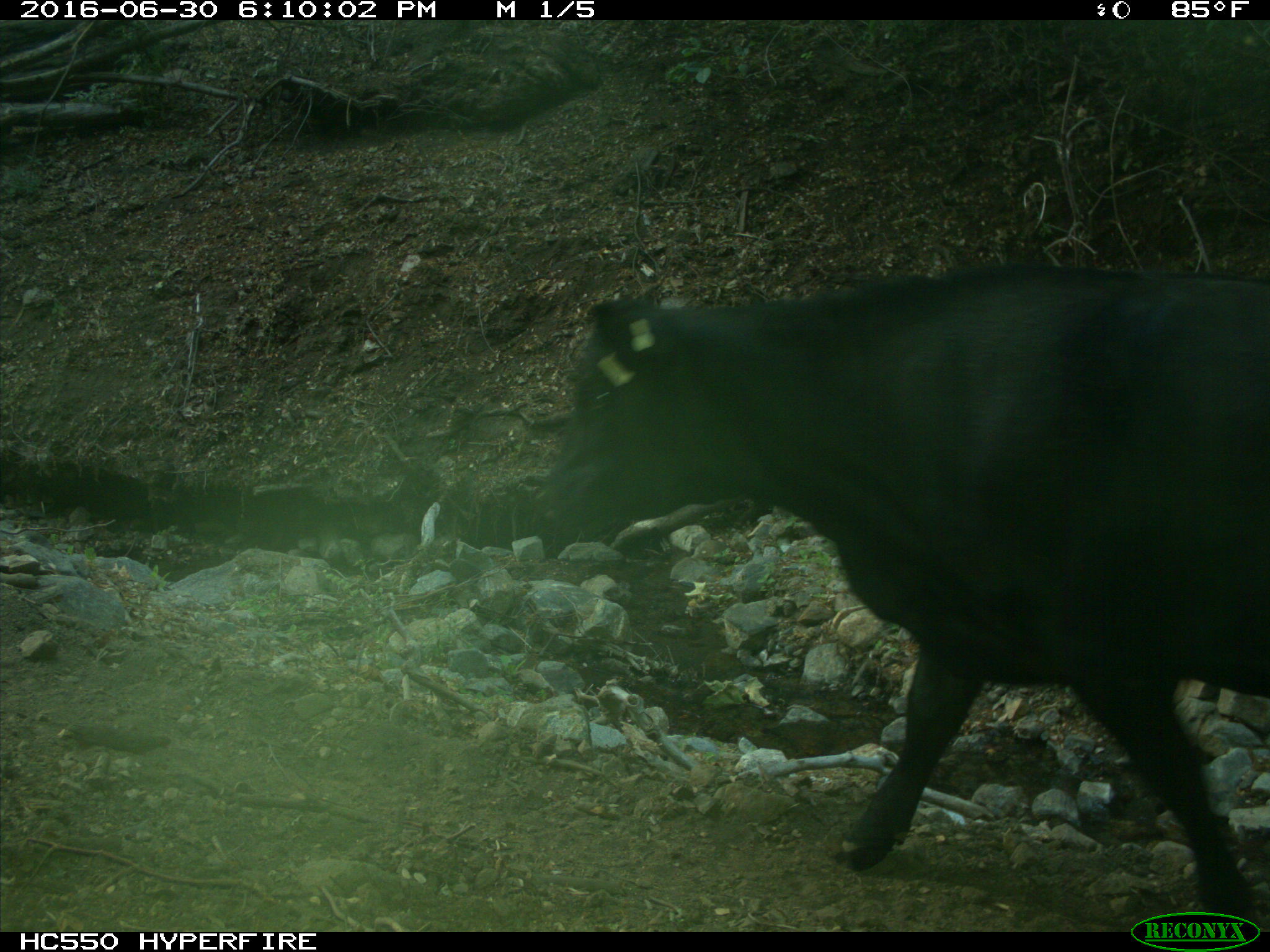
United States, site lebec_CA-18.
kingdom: Animalia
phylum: Chordata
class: Mammalia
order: Artiodactyla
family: Bovidae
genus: Bos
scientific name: Bos taurus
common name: domestic cow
Bos taurus (domestic cow).